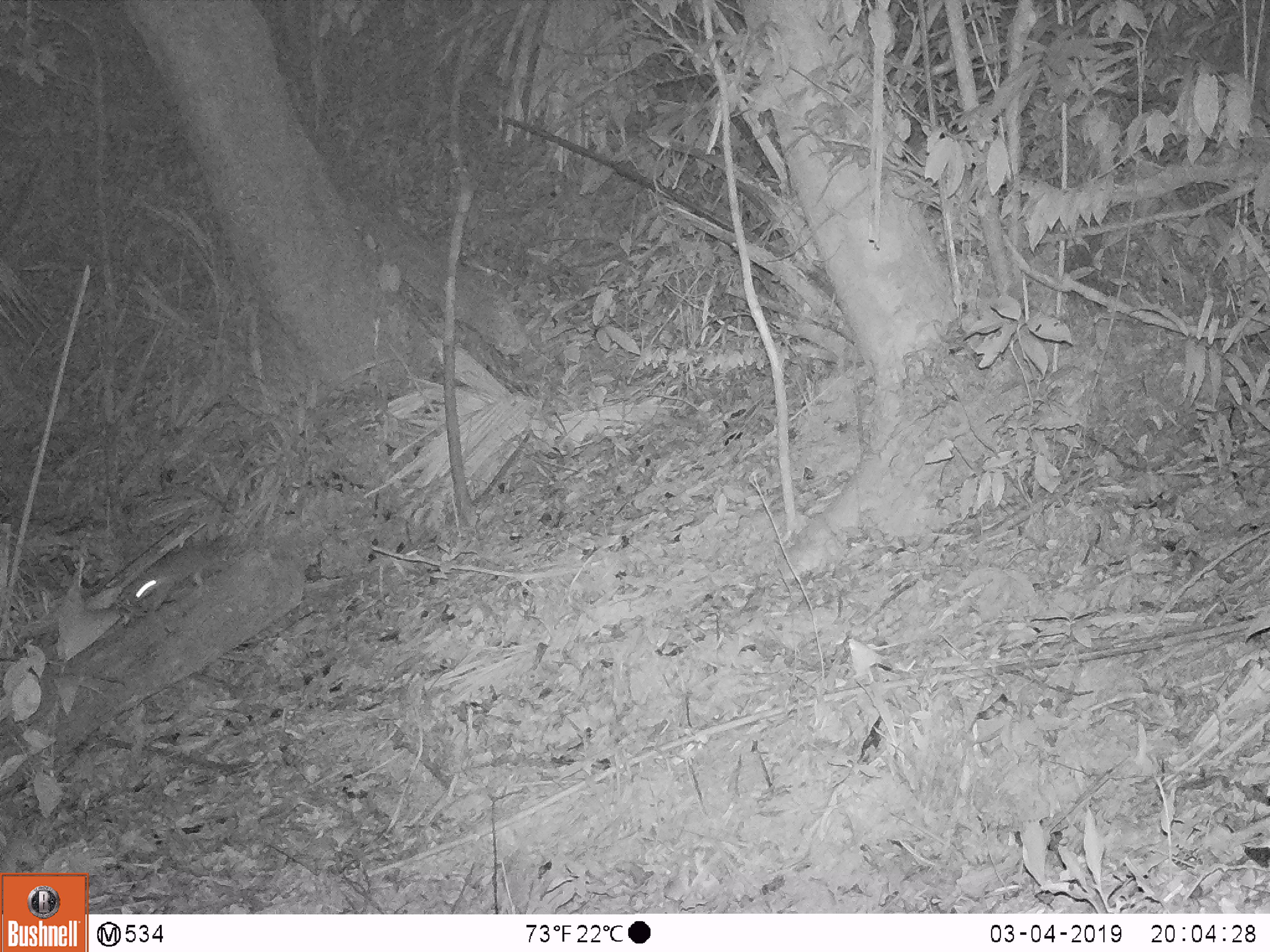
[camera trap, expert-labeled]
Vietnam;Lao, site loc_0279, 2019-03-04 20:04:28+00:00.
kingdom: Animalia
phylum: Chordata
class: Mammalia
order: Carnivora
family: Mustelidae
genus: Melogale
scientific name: Melogale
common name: ferret badger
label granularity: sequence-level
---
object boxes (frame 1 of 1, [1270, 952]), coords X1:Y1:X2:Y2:
ferret badger: 127:532:242:614